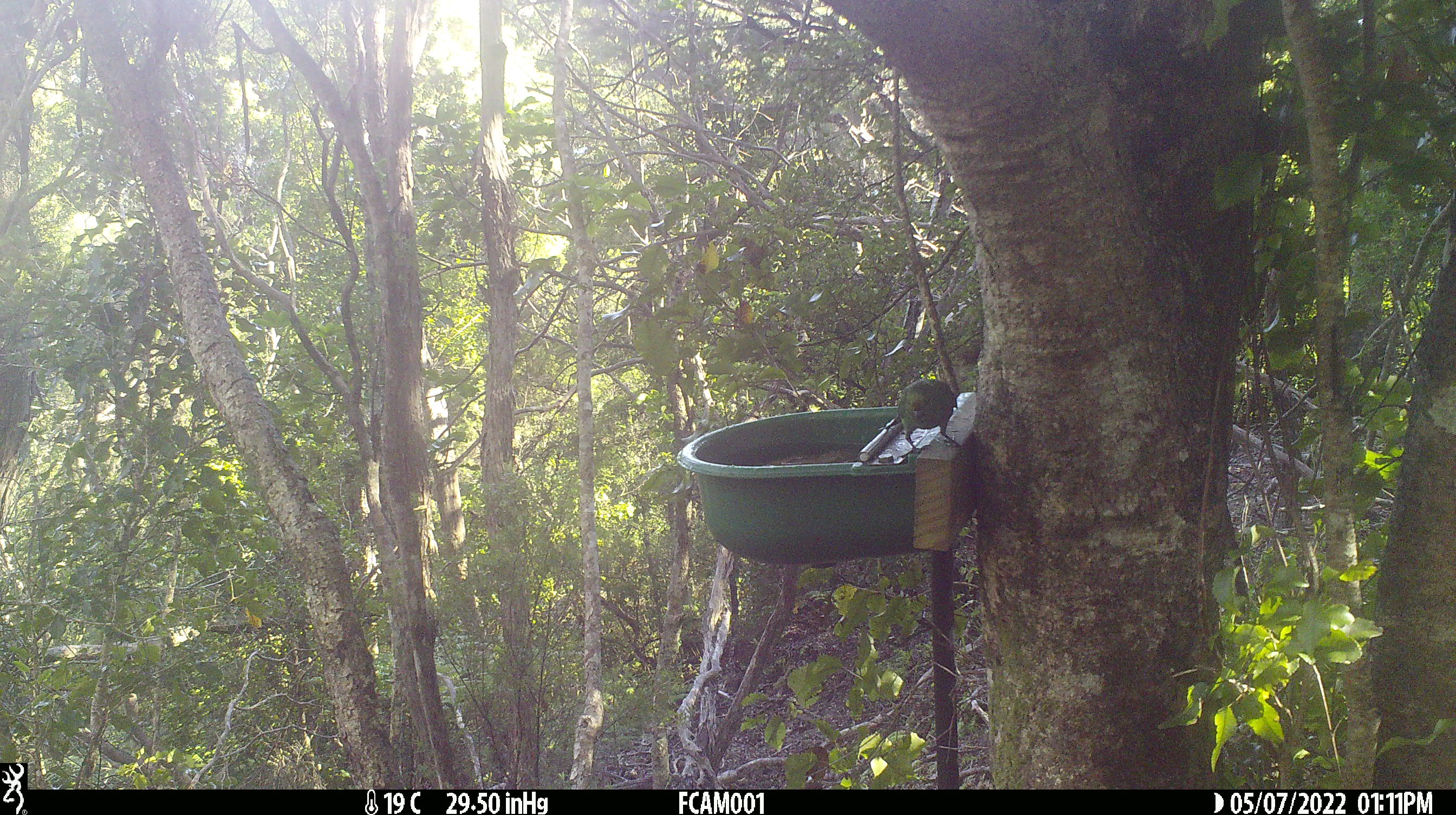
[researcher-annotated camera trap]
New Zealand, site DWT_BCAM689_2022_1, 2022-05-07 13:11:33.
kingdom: Animalia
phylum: Chordata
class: Aves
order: Psittaciformes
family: Psittaculidae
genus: Cyanoramphus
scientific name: Cyanoramphus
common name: parakeet